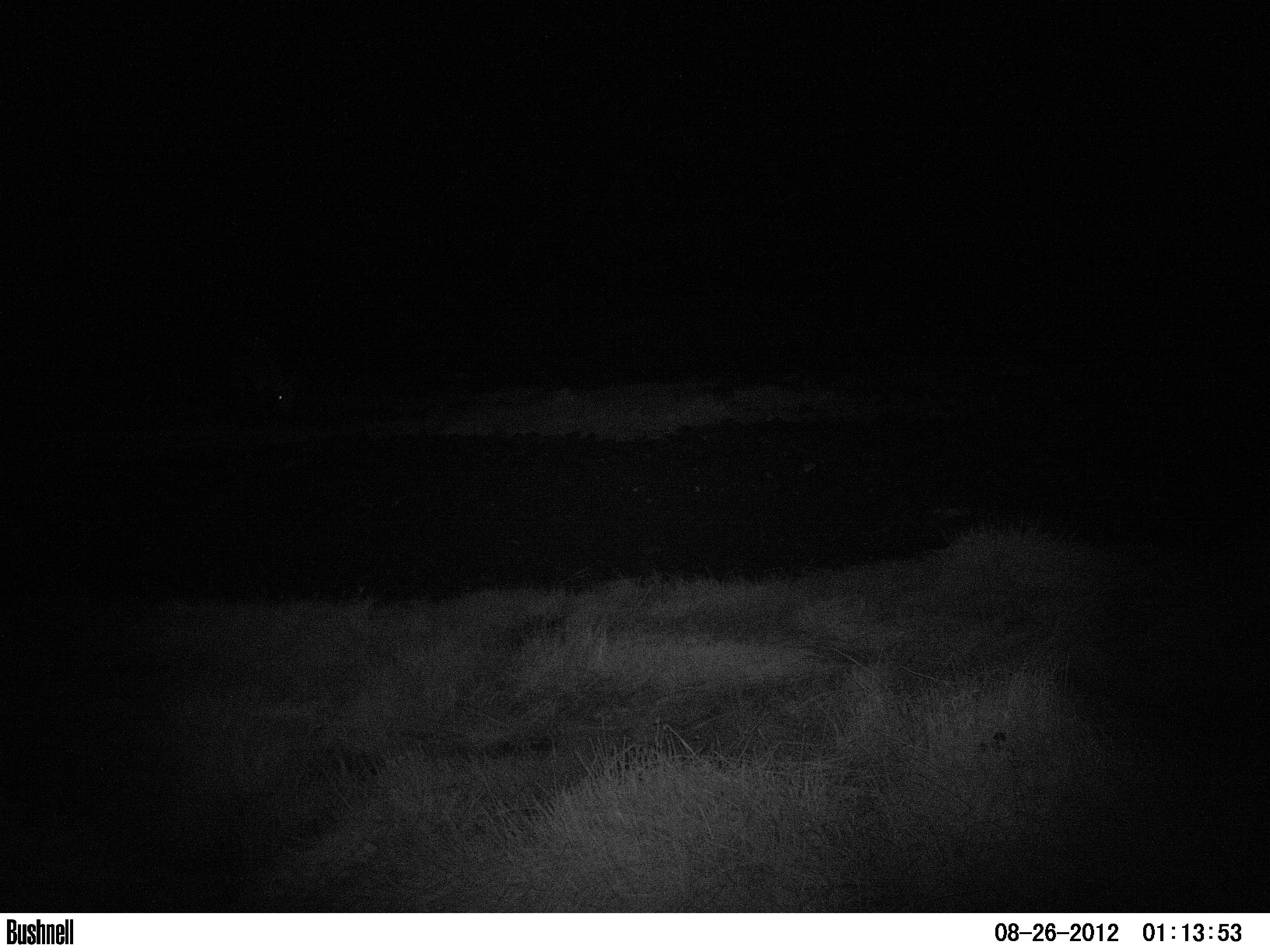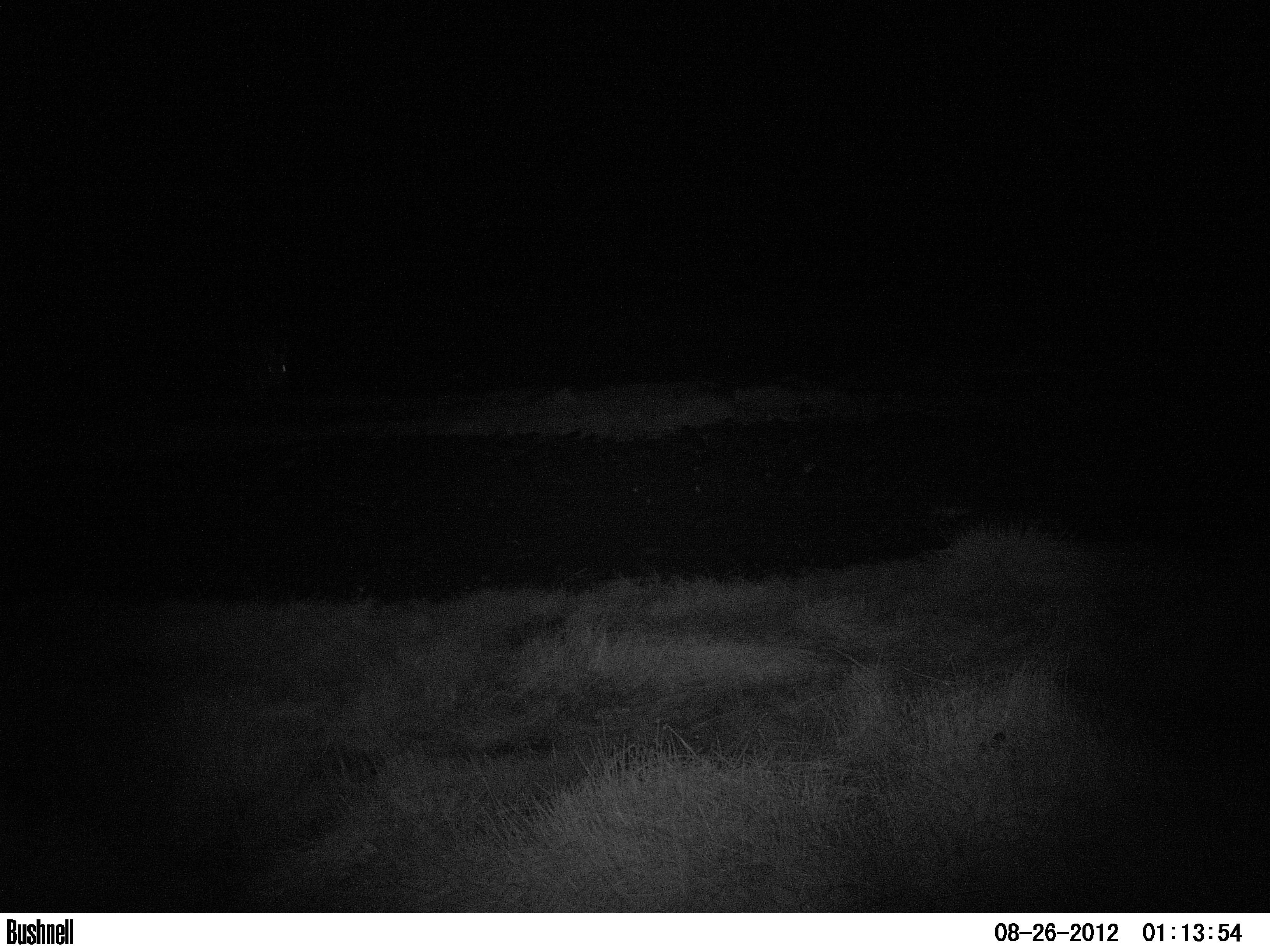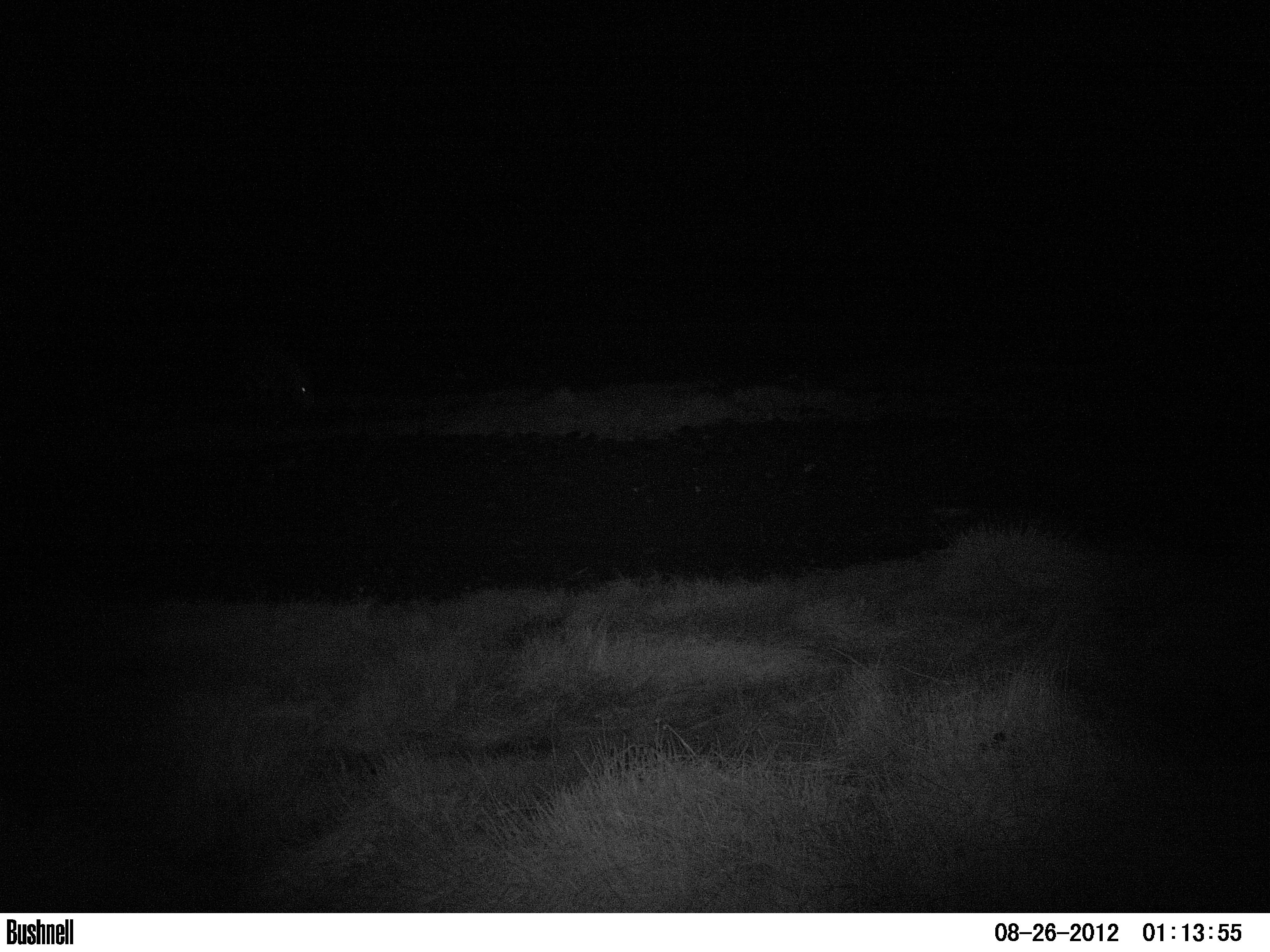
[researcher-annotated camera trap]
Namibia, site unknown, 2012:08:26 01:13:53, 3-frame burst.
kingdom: Animalia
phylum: Chordata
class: Mammalia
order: Perissodactyla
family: Equidae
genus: Equus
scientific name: Equus zebra hartmannae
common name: hartmann's mountain zebra